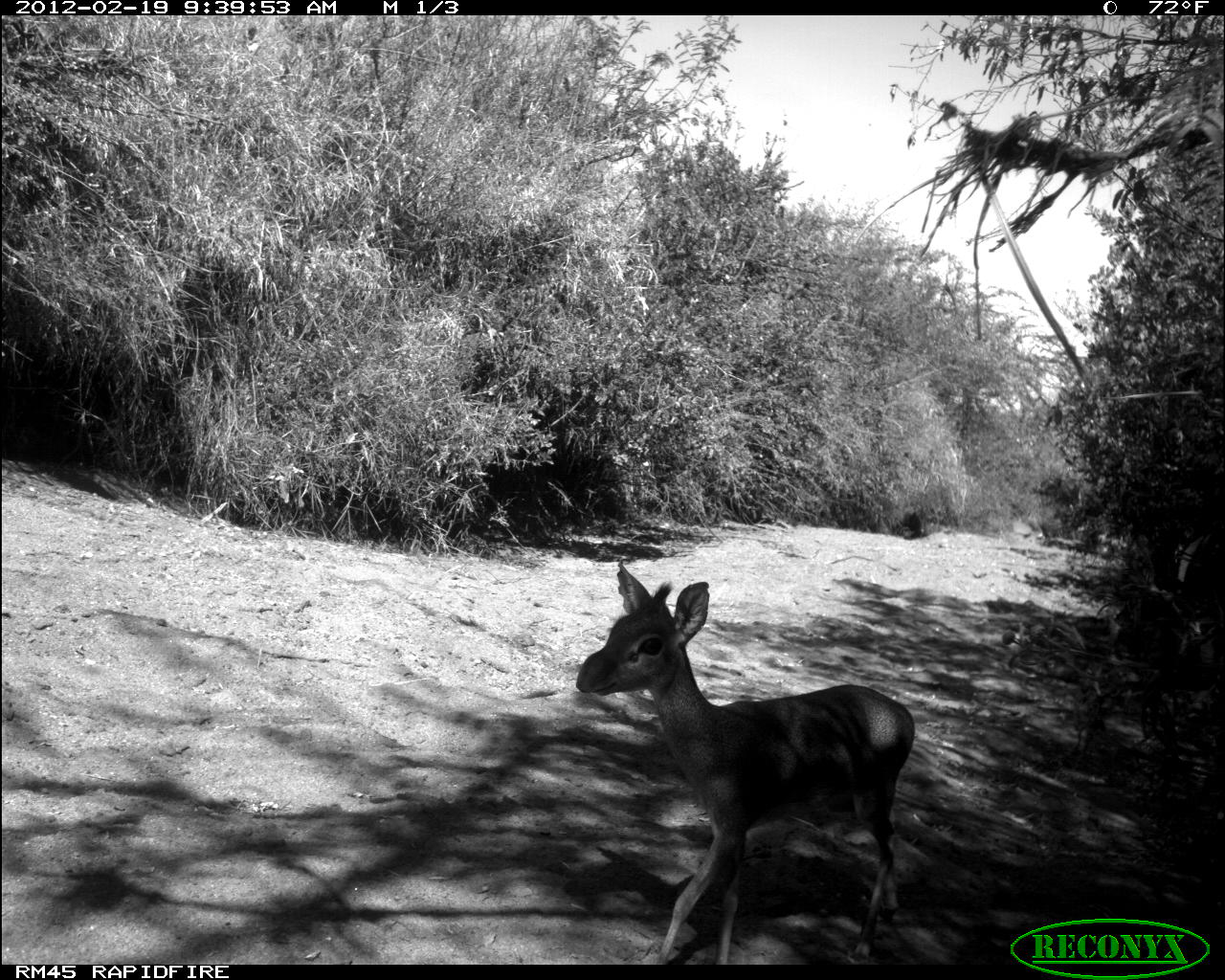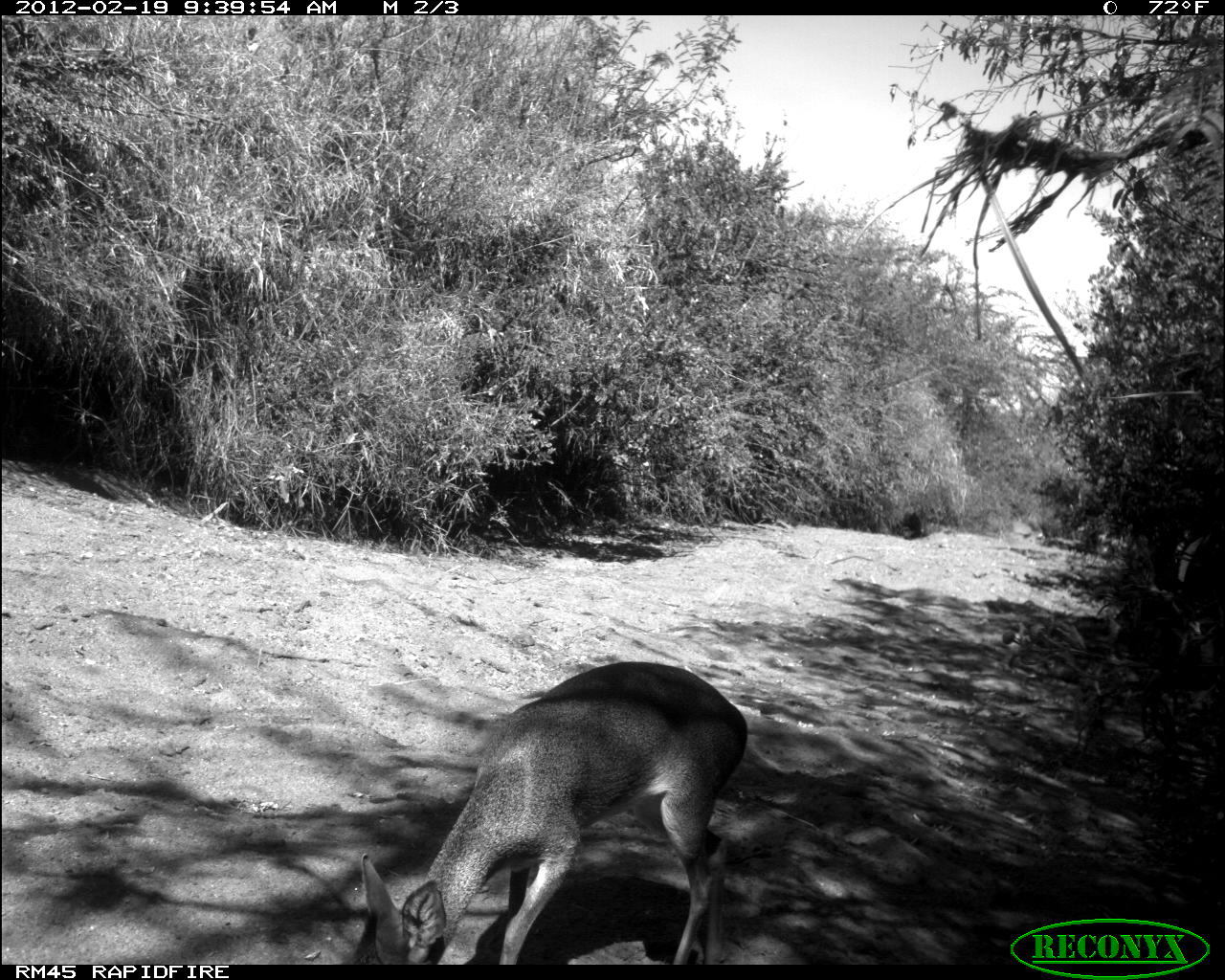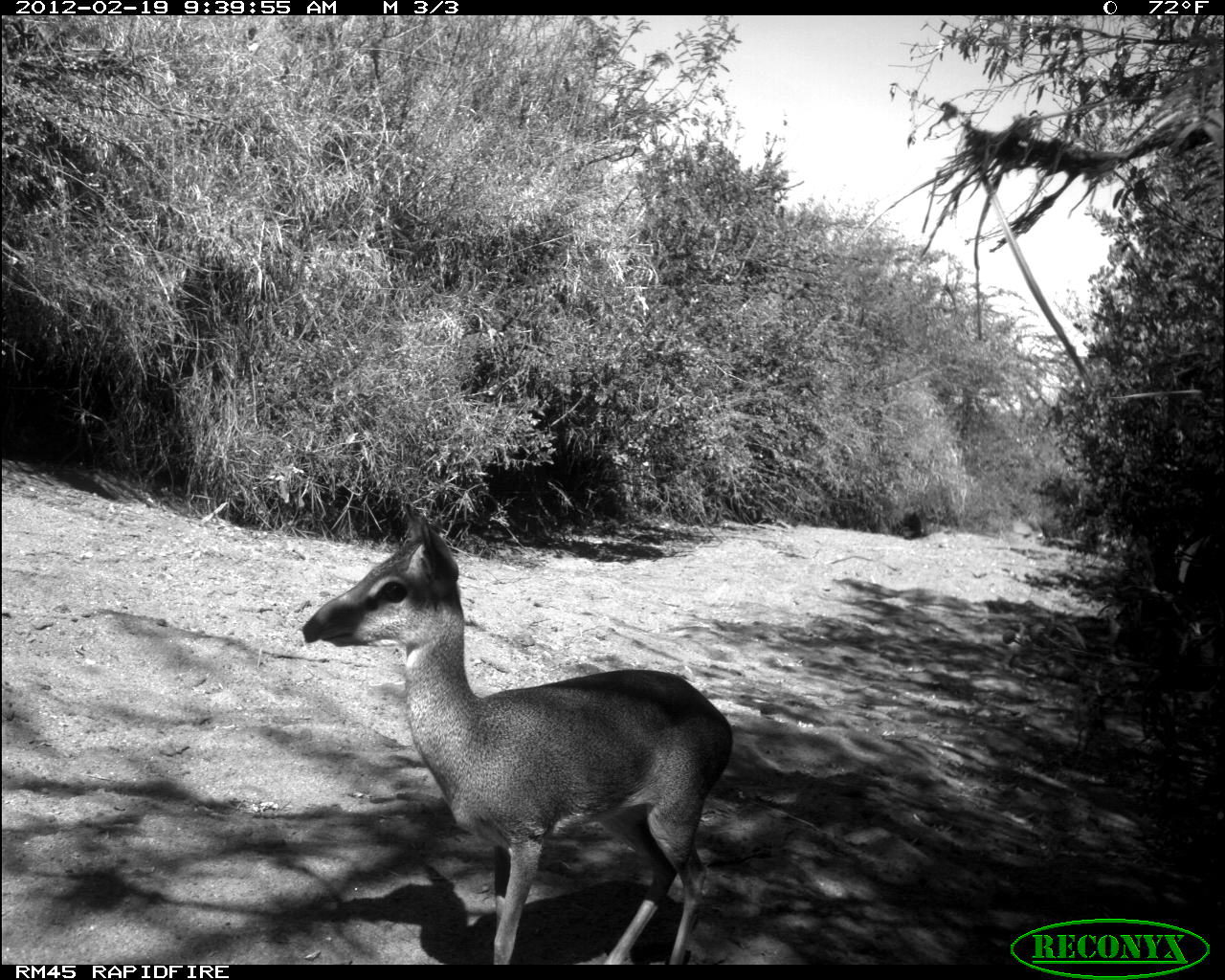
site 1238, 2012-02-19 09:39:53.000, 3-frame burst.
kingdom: Animalia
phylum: Chordata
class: Mammalia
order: Artiodactyla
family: Bovidae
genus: Madoqua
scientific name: Madoqua guentheri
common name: günther's dik-dik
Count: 1.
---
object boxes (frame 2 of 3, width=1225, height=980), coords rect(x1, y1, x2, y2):
madoqua guentheri: rect(359, 653, 752, 965)